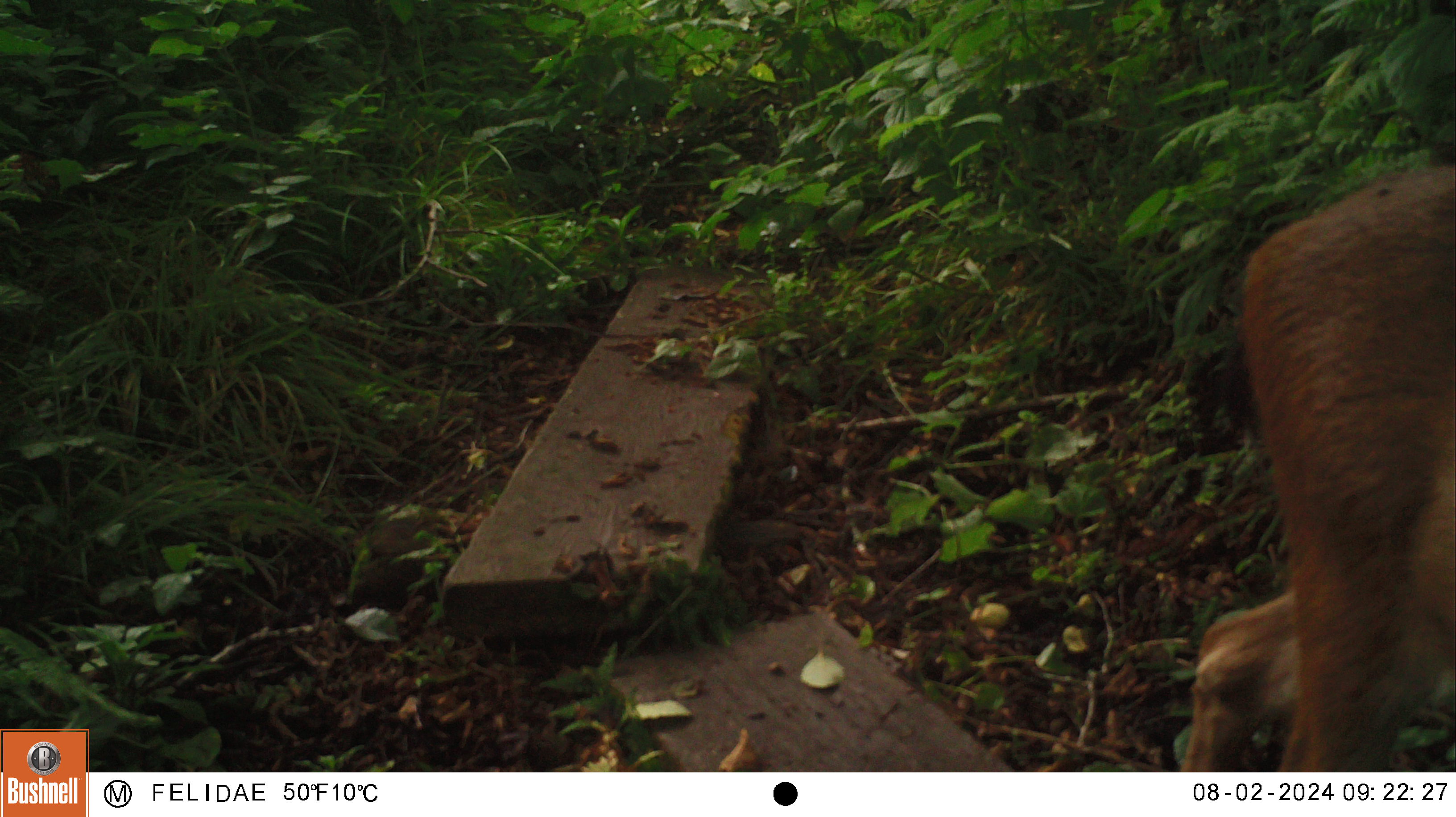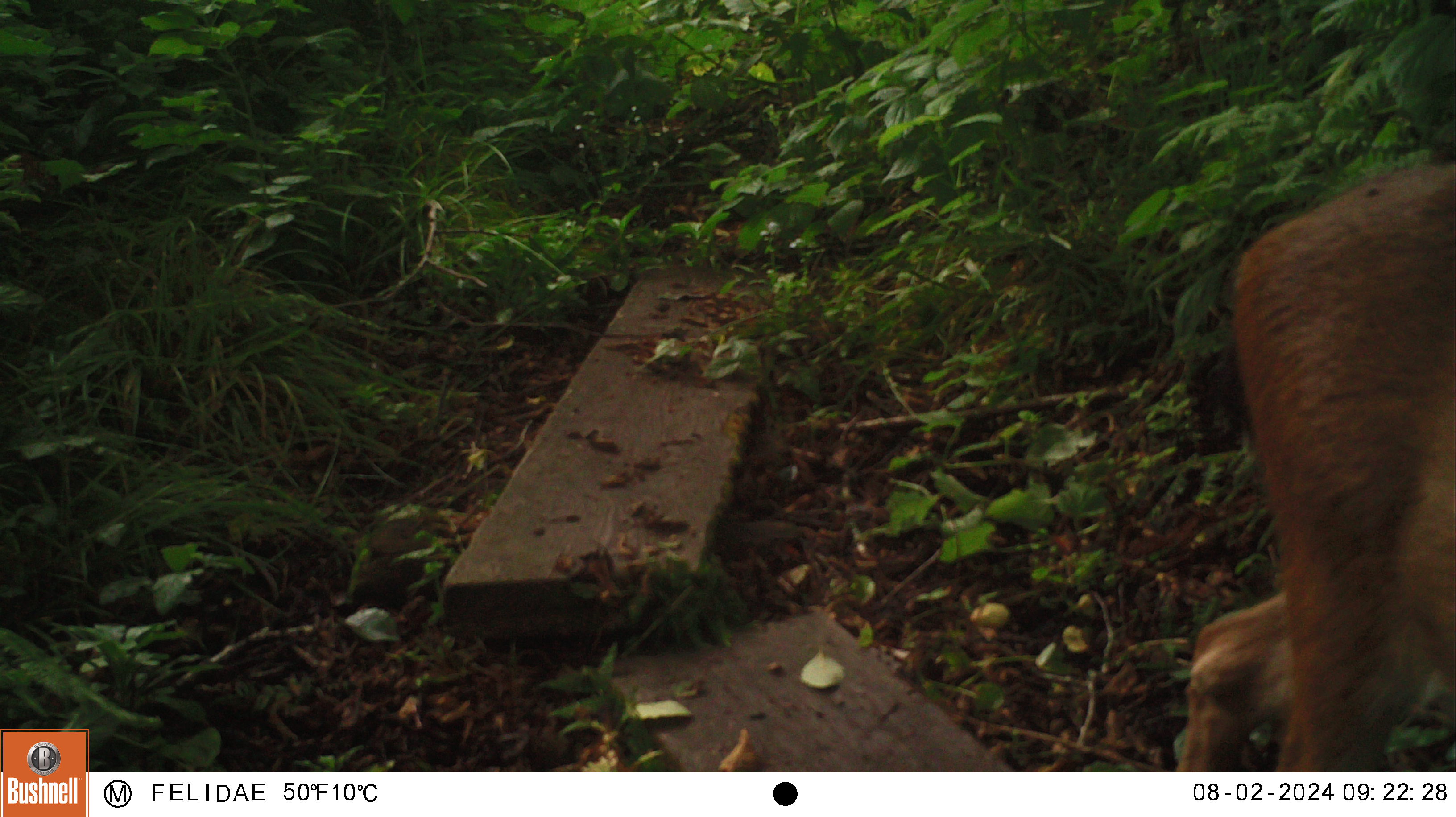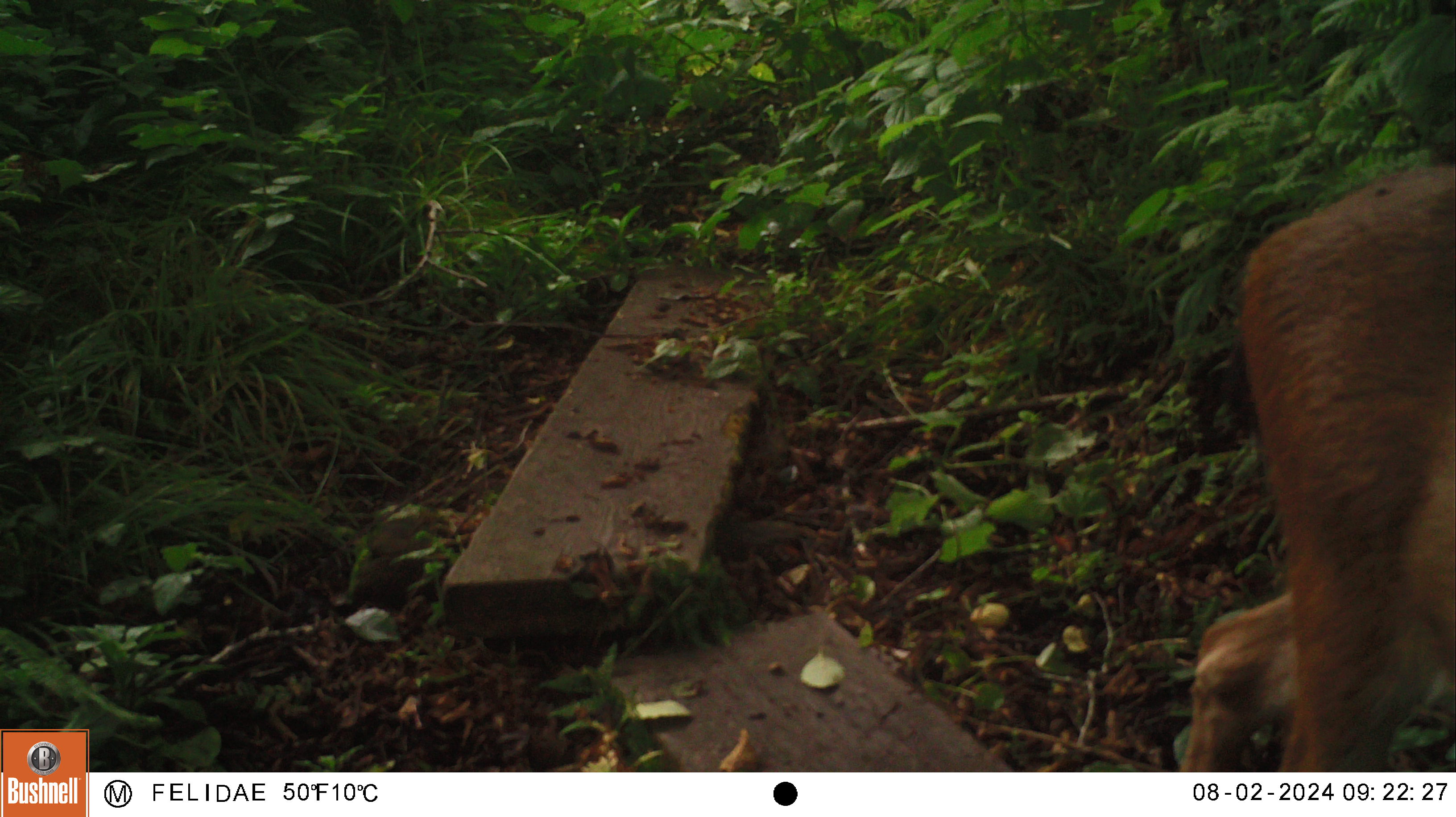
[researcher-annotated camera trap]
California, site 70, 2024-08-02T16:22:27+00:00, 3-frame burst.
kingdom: Animalia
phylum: Chordata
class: Mammalia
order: Artiodactyla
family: Cervidae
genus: Odocoileus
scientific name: Odocoileus hemionus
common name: mule deer